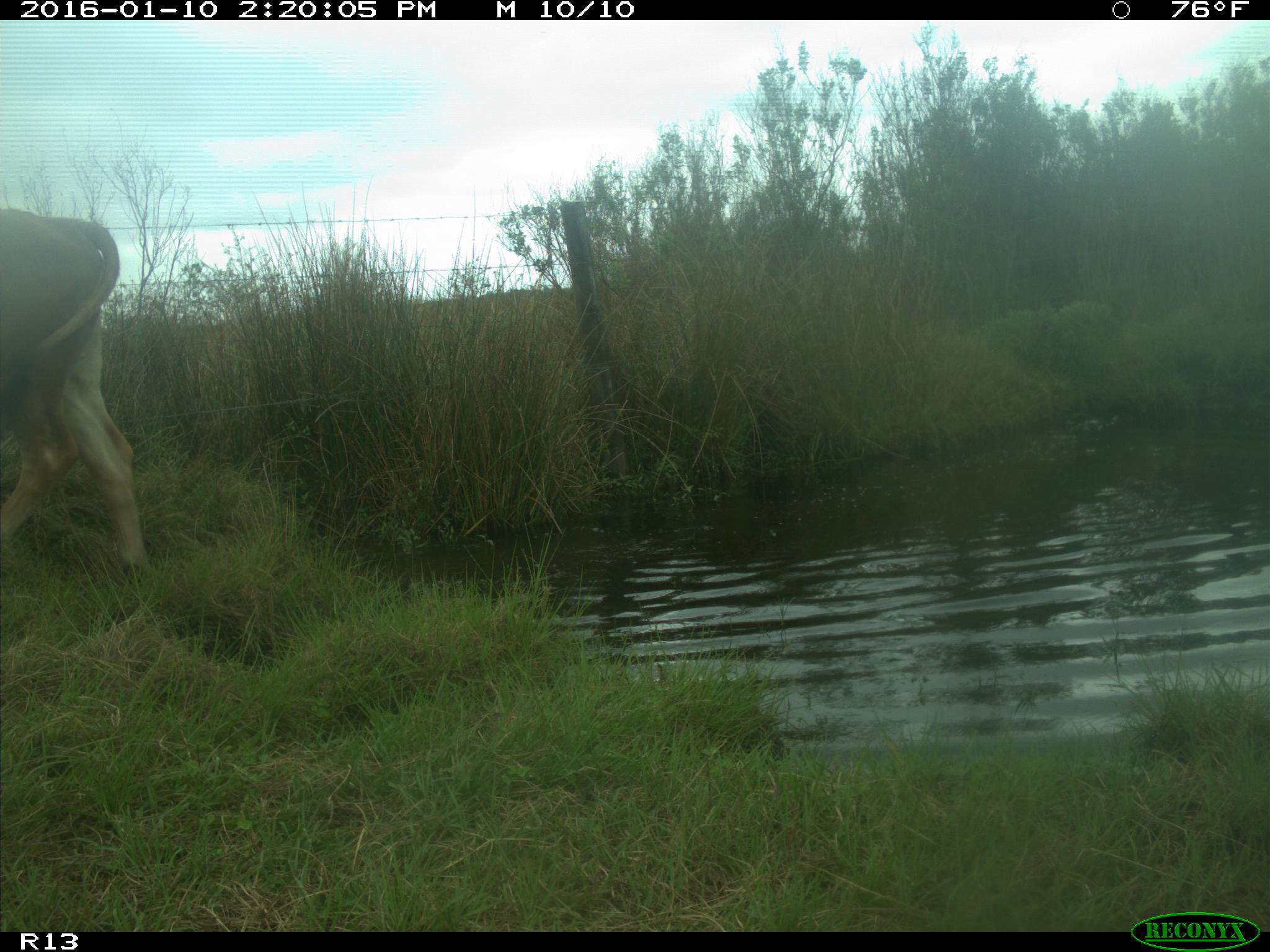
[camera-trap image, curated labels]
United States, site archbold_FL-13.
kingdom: Animalia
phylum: Chordata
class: Mammalia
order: Artiodactyla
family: Bovidae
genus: Bos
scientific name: Bos taurus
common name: domestic cow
Bos taurus (domestic cow).